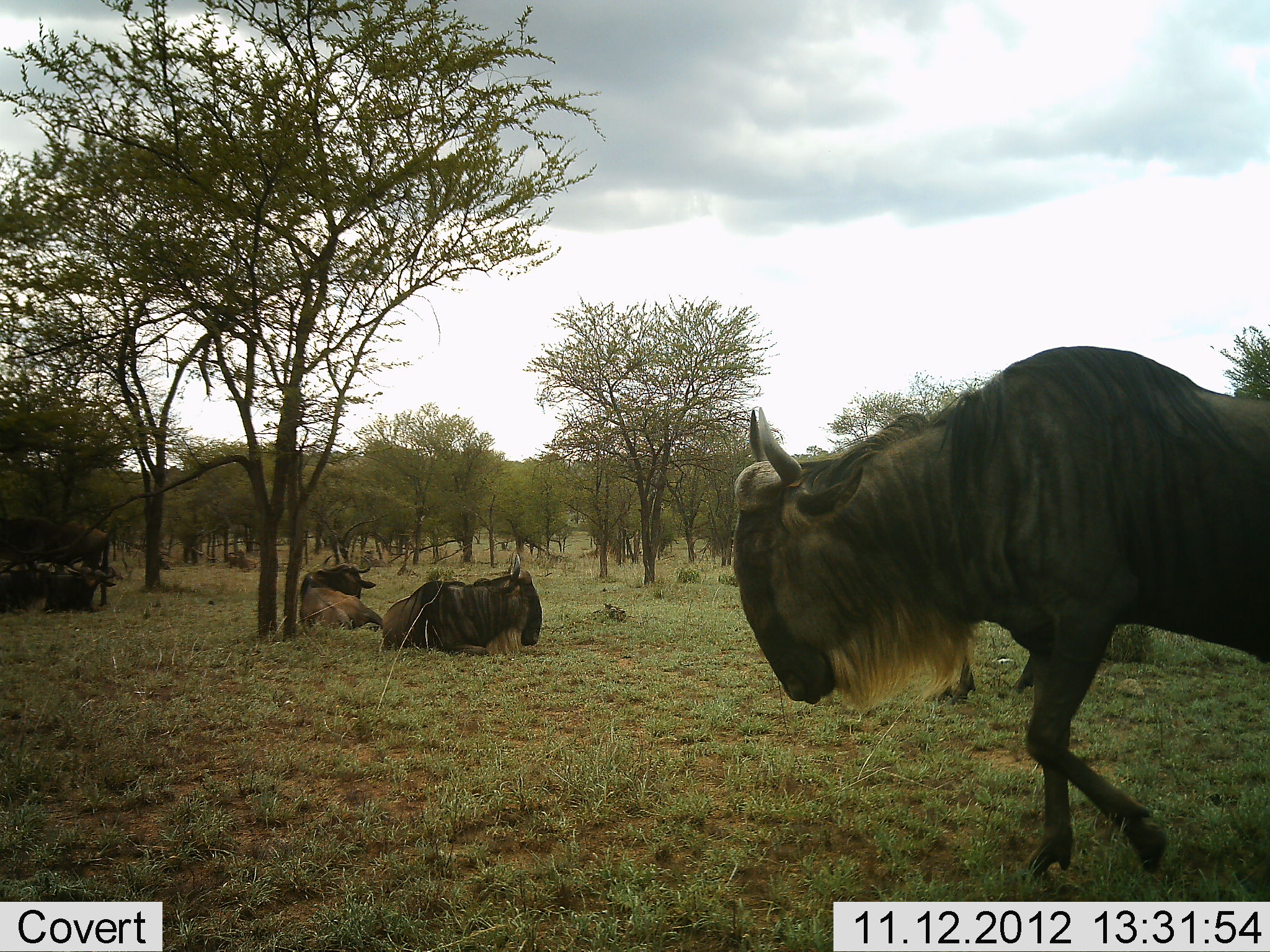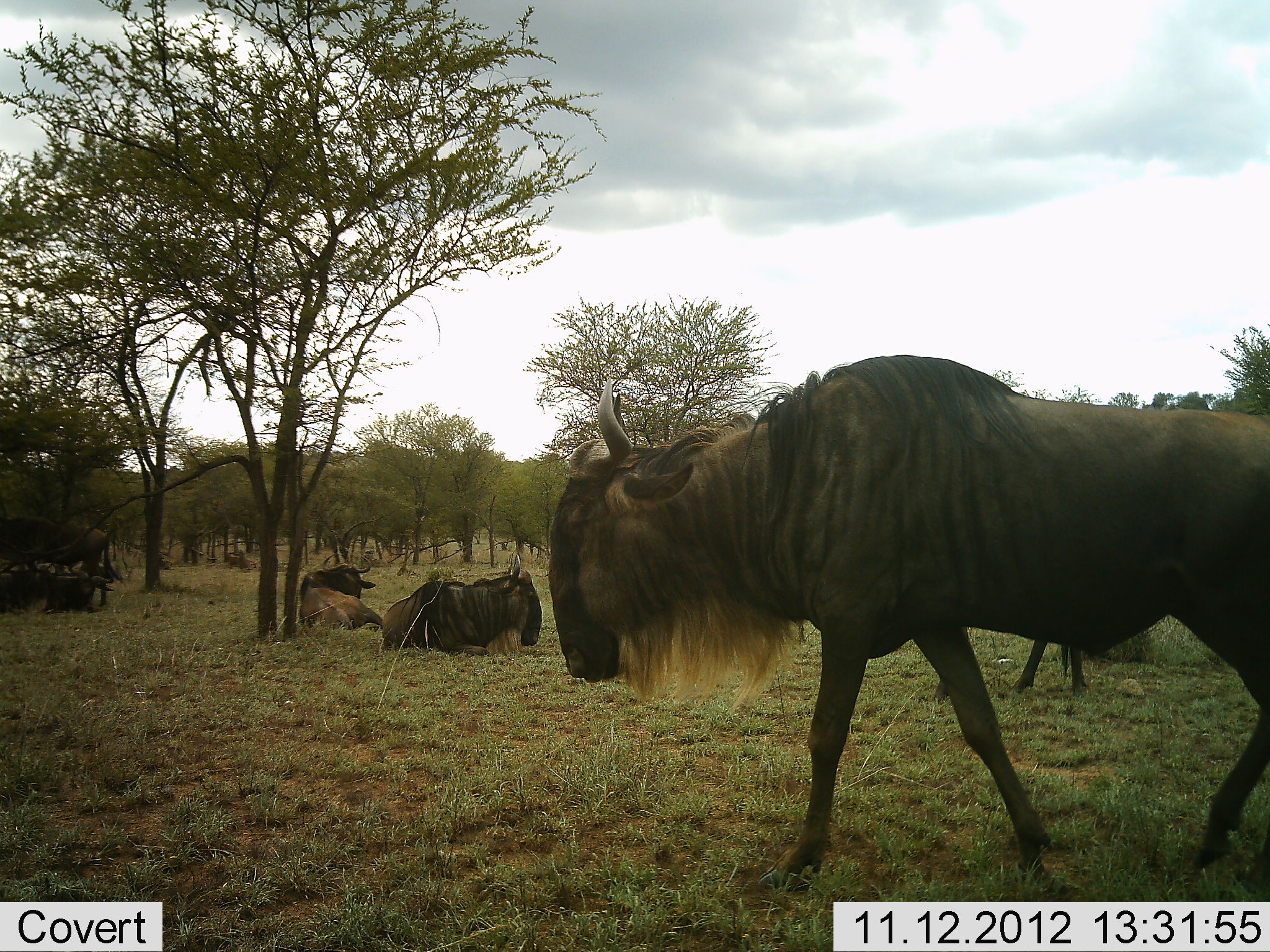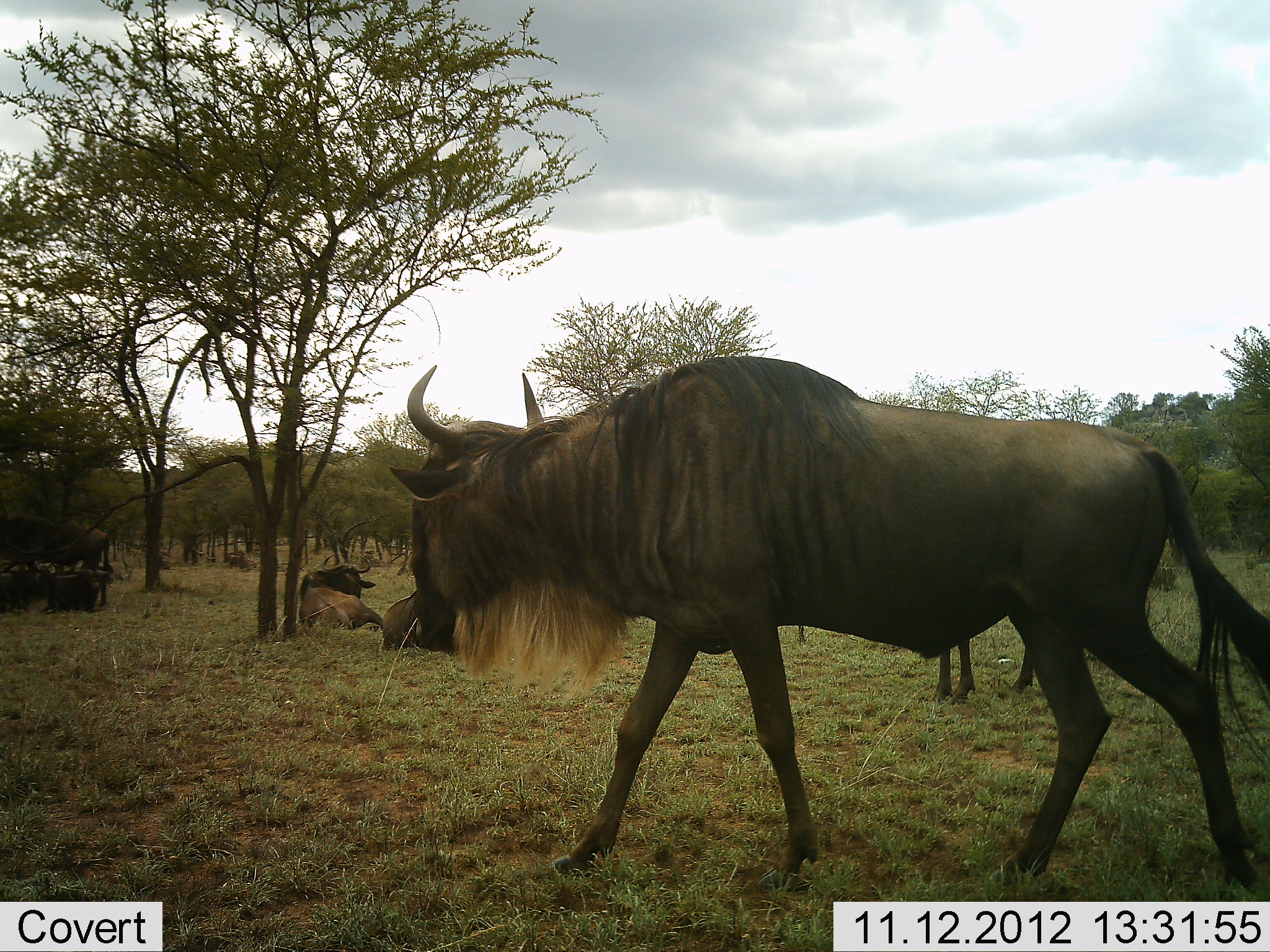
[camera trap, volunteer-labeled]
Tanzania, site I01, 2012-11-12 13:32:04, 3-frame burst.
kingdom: Animalia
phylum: Chordata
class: Mammalia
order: Artiodactyla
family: Bovidae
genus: Connochaetes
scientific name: Connochaetes taurinus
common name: blue wildebeest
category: wildebeest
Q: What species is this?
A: Wildebeest (blue wildebeest) (Connochaetes taurinus).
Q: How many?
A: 5.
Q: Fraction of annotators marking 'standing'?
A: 45%.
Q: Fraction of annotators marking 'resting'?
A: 91%.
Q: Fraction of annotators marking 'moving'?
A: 73%.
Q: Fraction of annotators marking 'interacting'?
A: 0%.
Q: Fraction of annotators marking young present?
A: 0%.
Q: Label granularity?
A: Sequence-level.